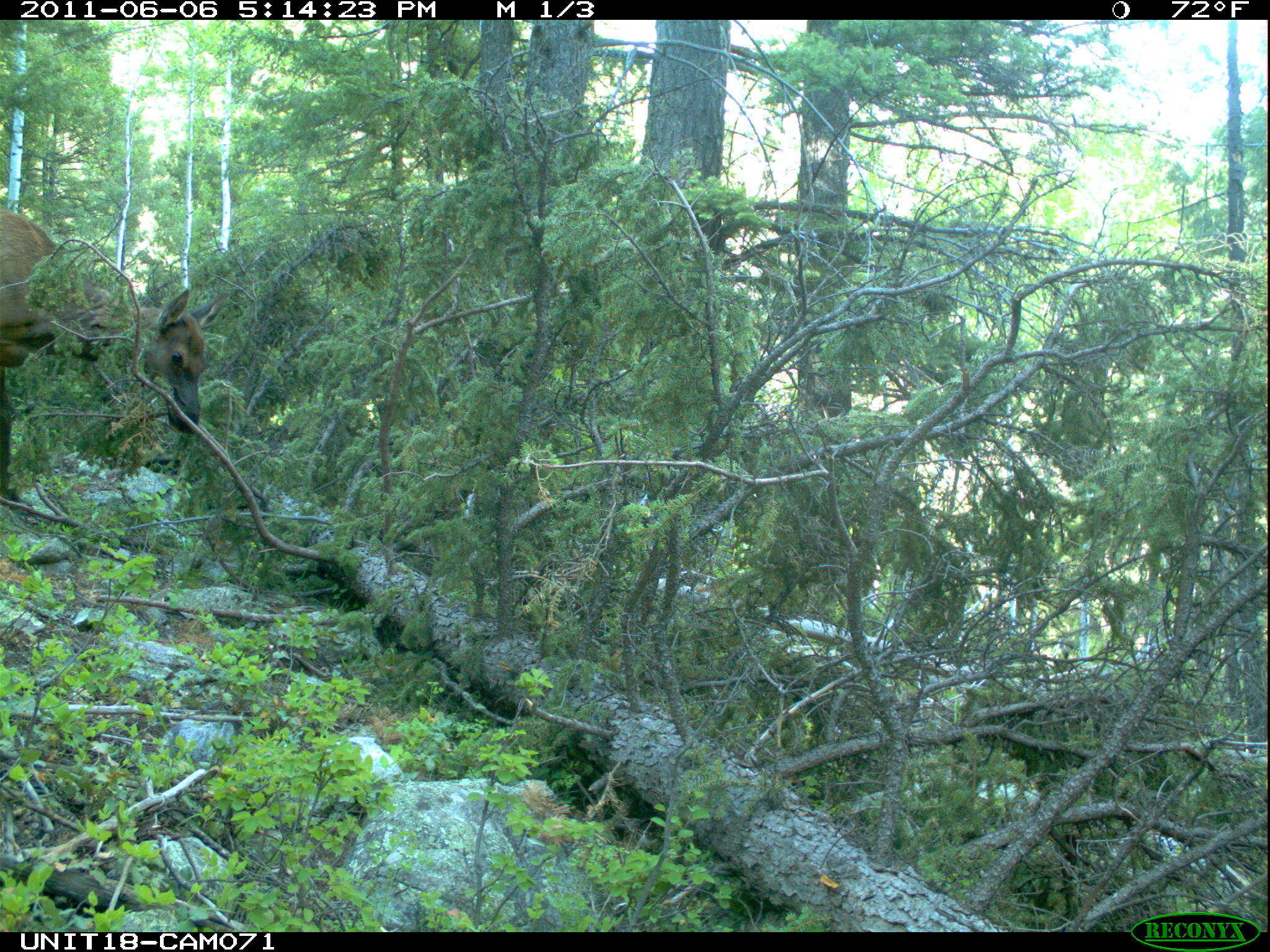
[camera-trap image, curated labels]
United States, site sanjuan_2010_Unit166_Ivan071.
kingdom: Animalia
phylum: Chordata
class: Mammalia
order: Artiodactyla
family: Cervidae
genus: Cervus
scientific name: Cervus elaphus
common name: red deer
Cervus elaphus (red deer).